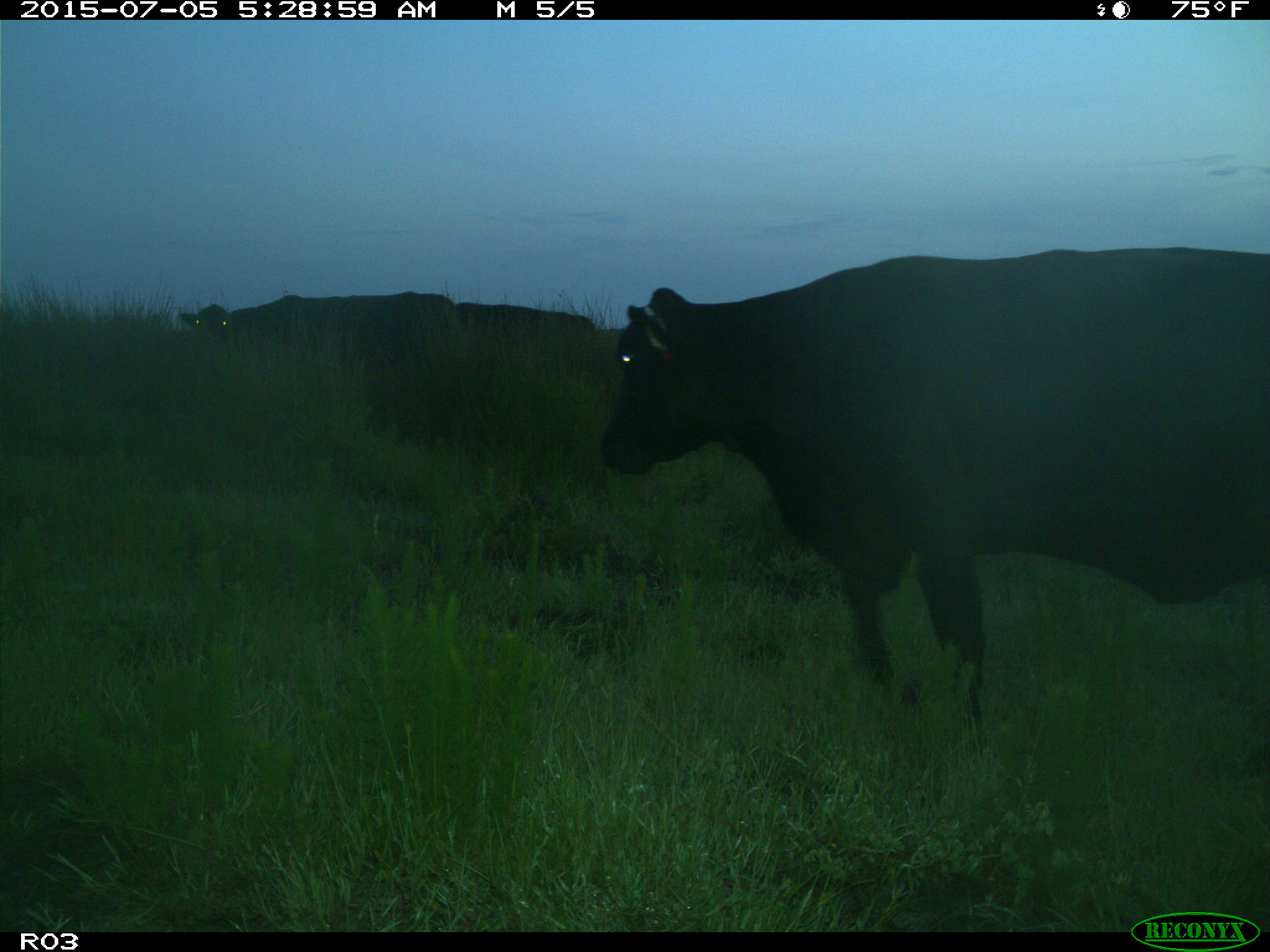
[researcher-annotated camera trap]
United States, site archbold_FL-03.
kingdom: Animalia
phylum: Chordata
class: Mammalia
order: Artiodactyla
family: Bovidae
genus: Bos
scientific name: Bos taurus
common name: domestic cow